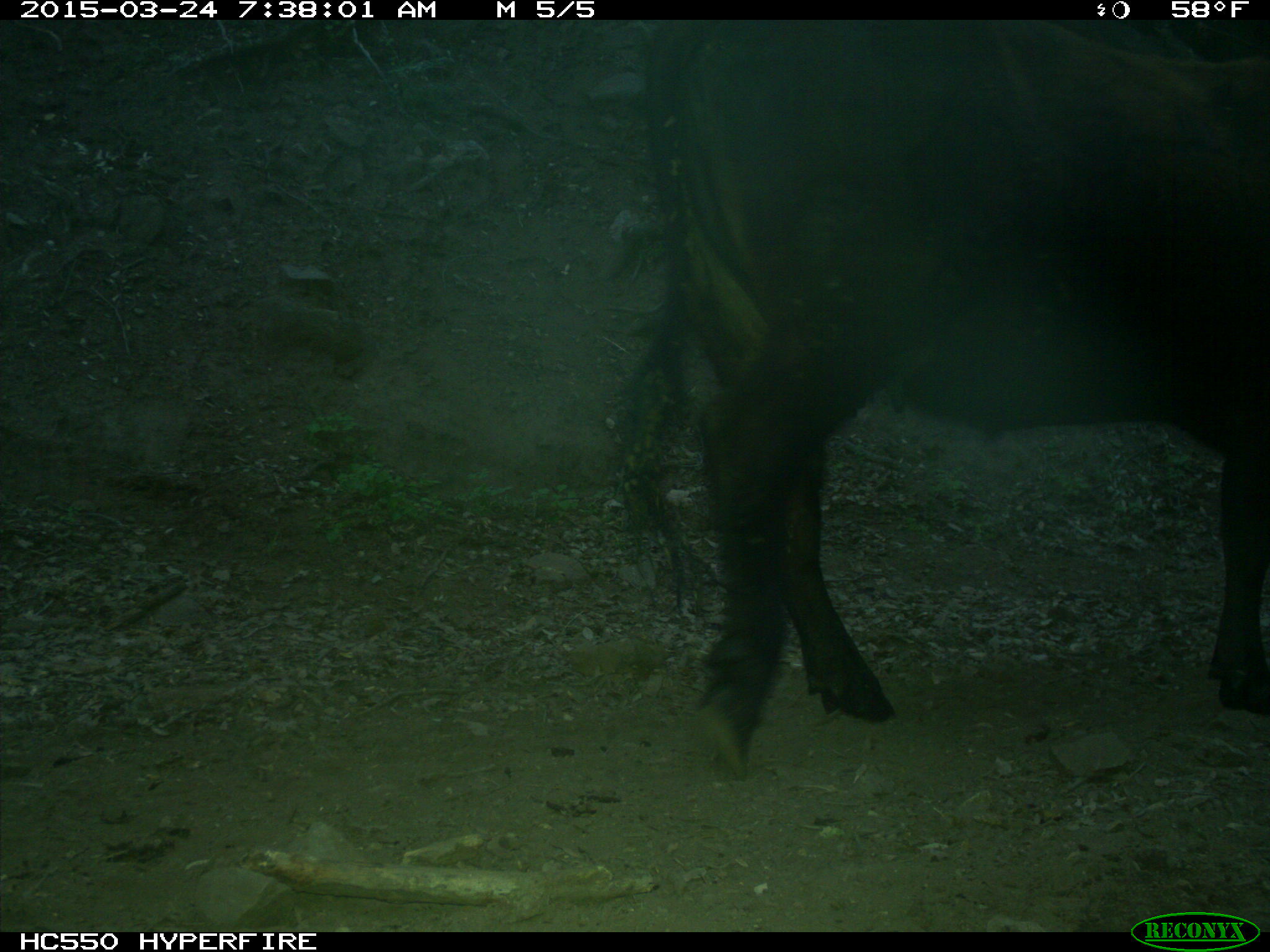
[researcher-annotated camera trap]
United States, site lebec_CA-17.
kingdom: Animalia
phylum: Chordata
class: Mammalia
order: Artiodactyla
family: Bovidae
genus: Bos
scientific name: Bos taurus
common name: domestic cow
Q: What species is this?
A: Bos taurus (domestic cow).